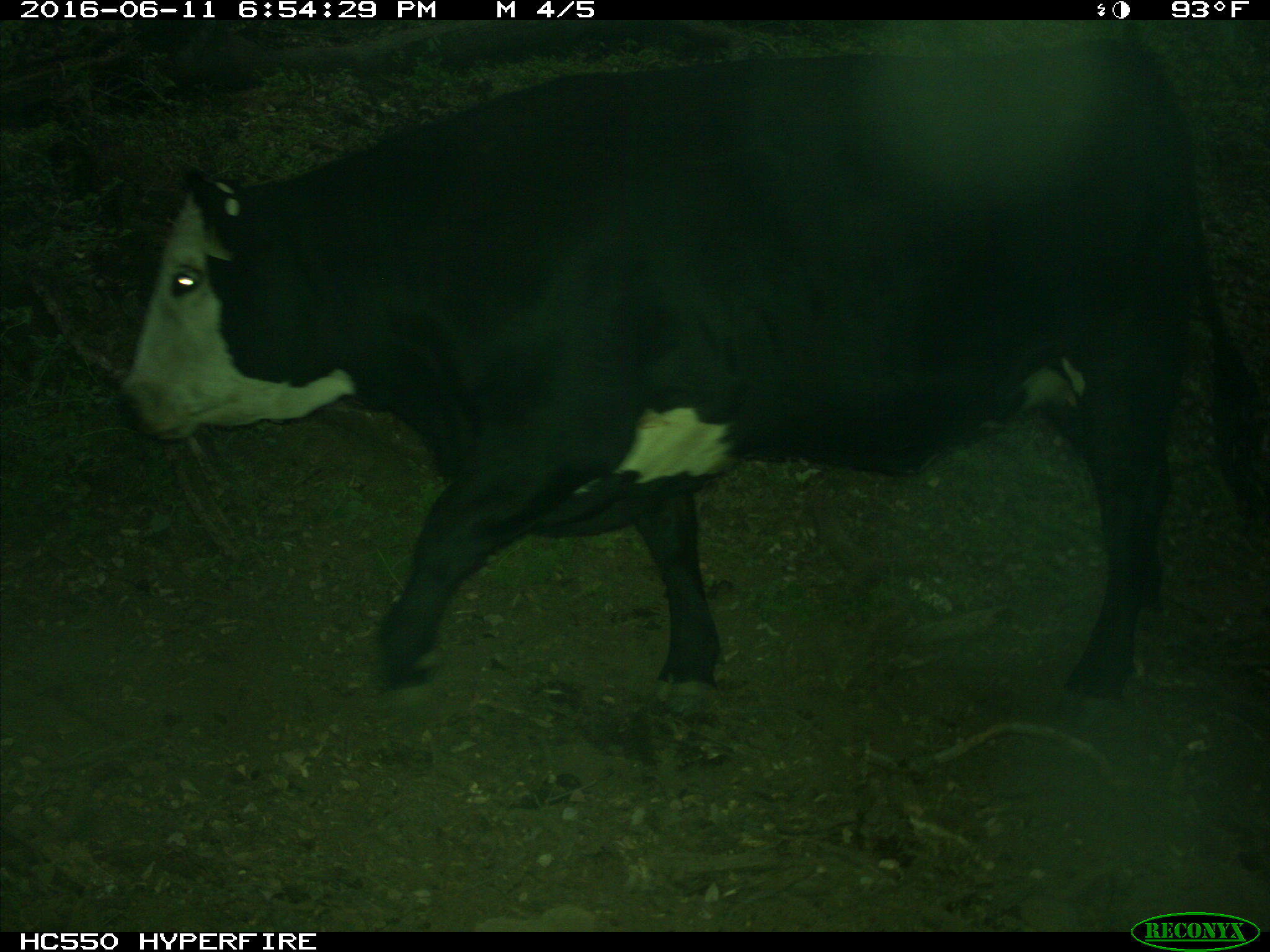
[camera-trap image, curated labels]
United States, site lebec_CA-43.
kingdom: Animalia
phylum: Chordata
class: Mammalia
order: Artiodactyla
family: Bovidae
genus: Bos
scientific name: Bos taurus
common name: domestic cow